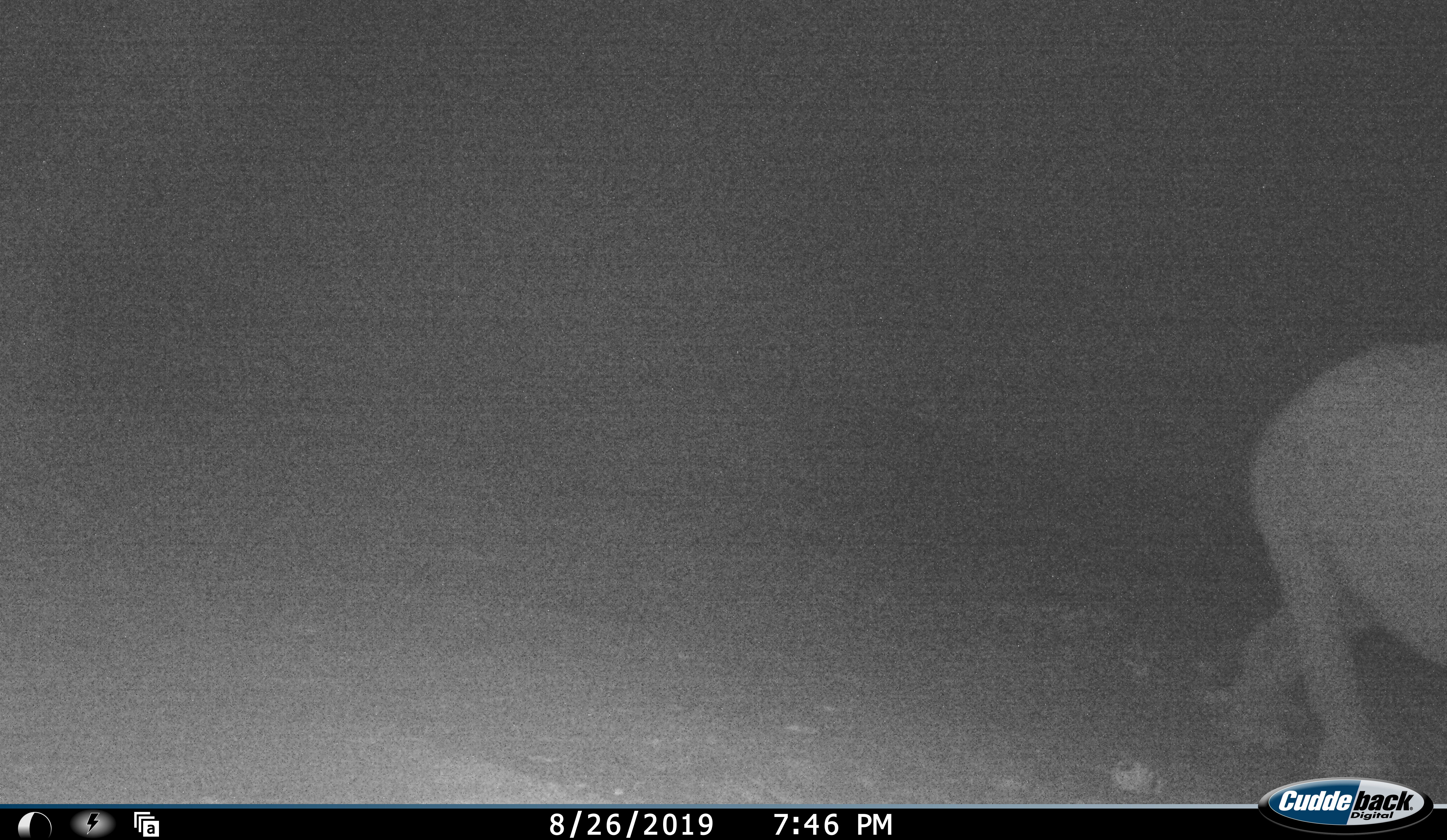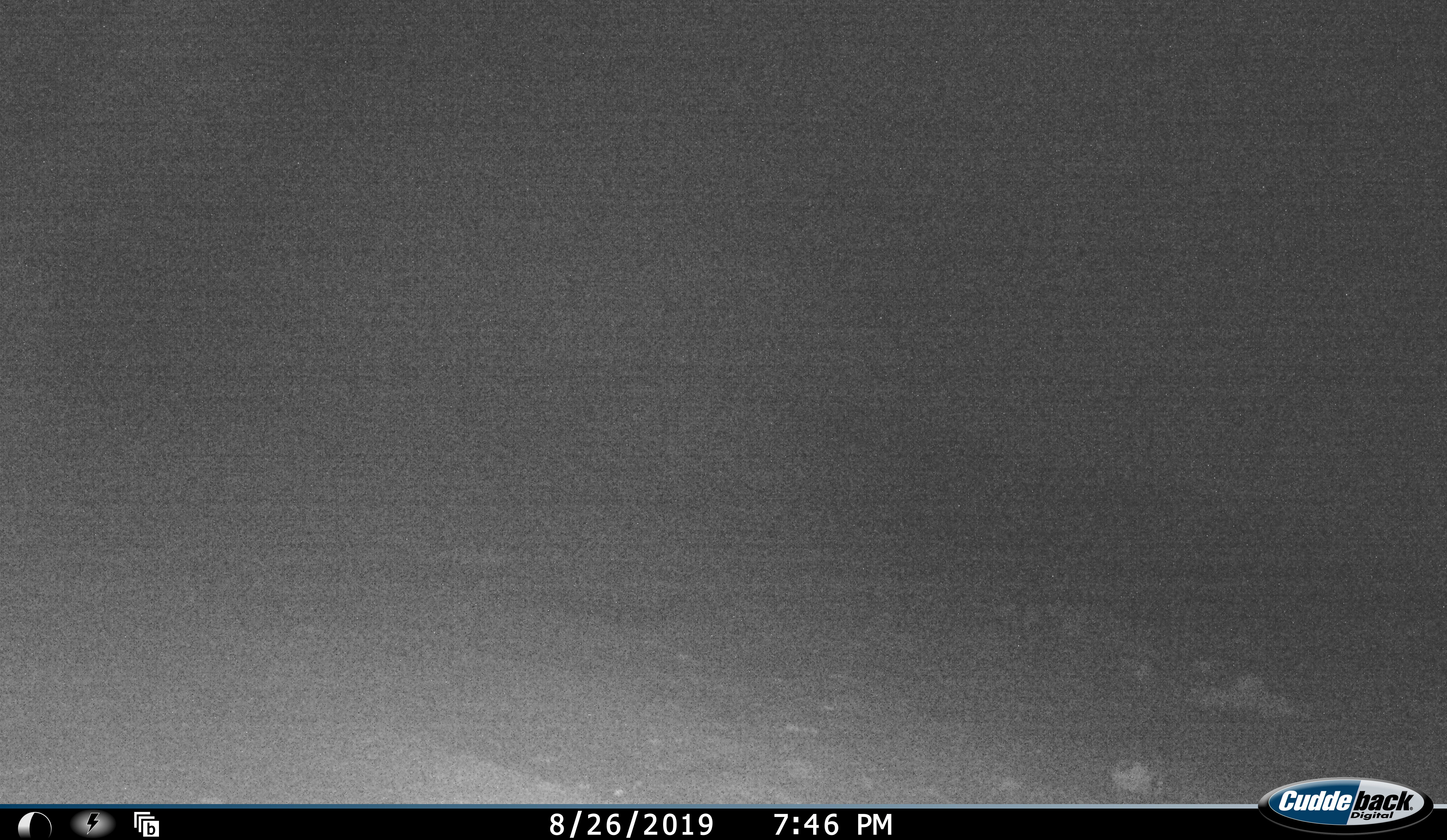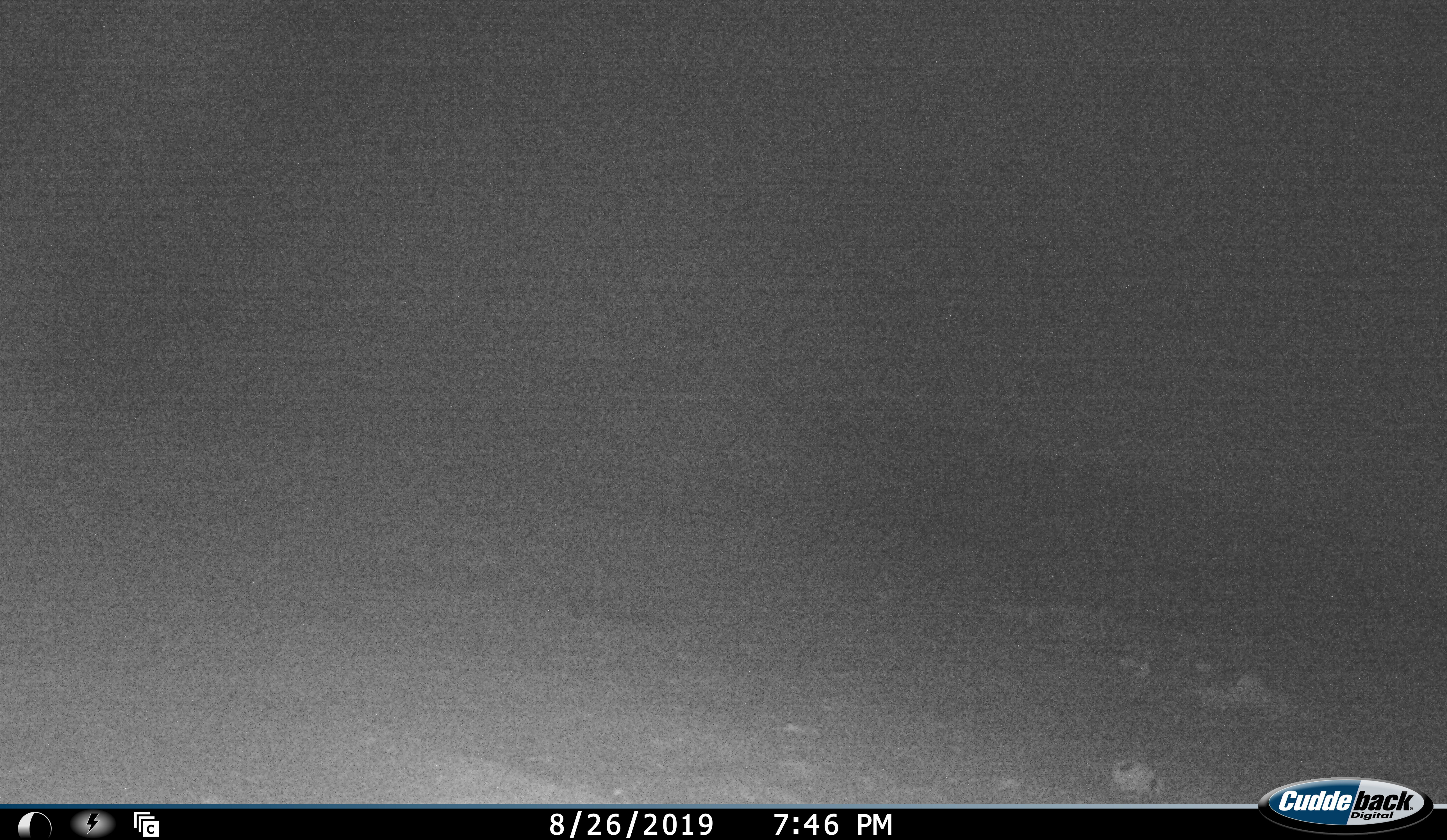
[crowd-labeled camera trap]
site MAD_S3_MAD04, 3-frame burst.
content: unidentified animal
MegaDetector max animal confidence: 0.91